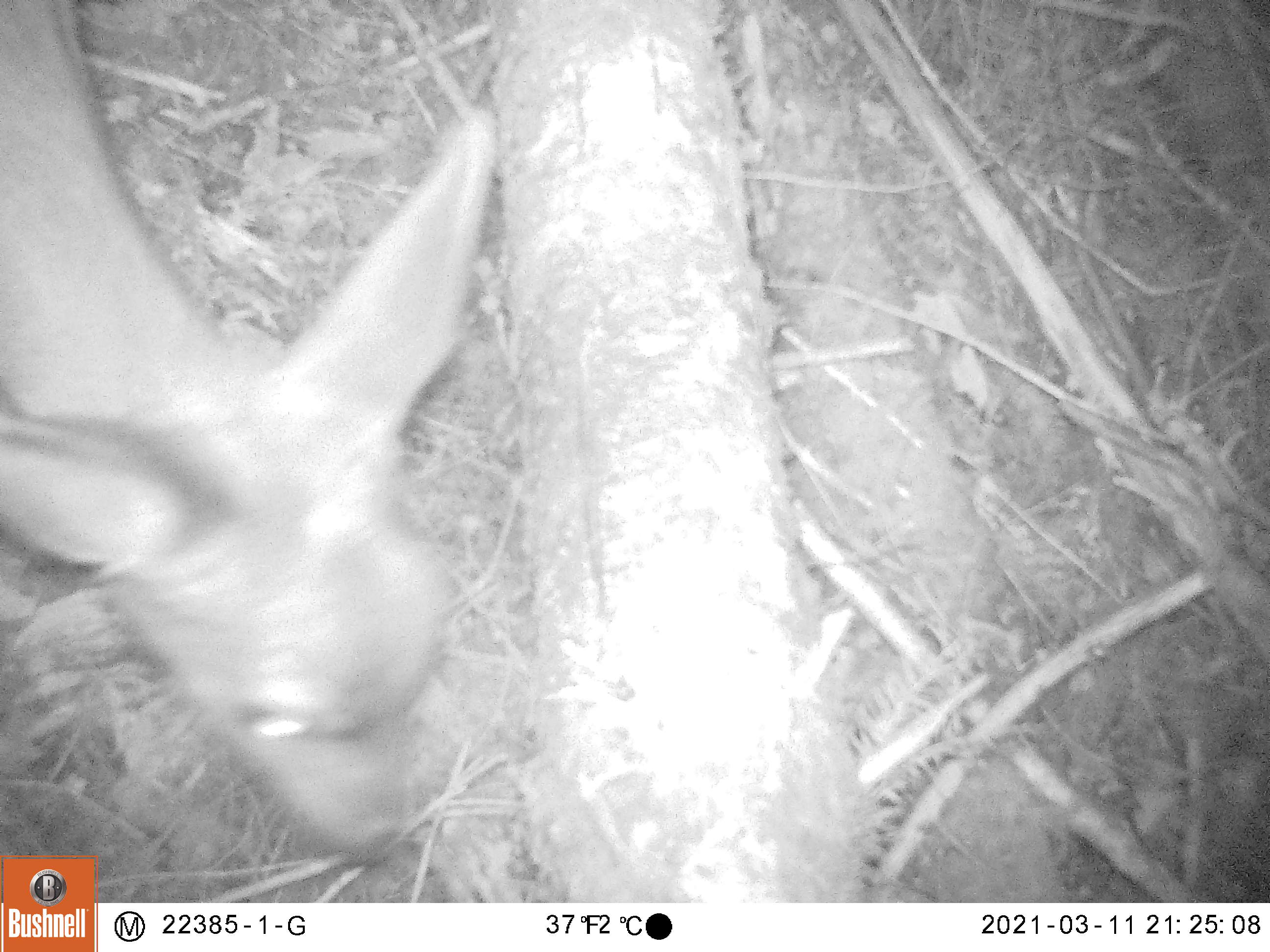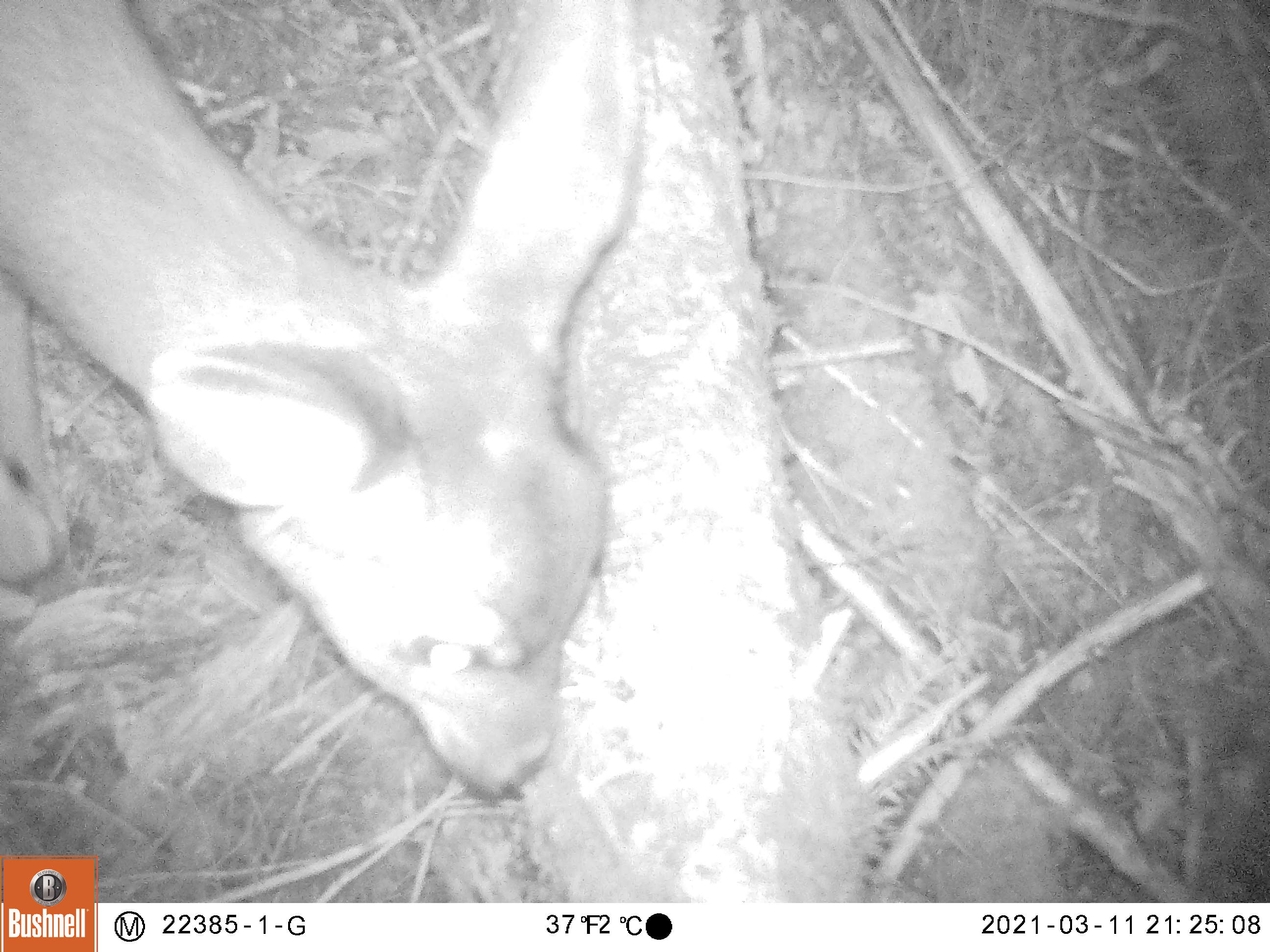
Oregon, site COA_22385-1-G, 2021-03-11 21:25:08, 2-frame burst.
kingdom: Animalia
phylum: Chordata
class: Mammalia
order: Artiodactyla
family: Cervidae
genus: Odocoileus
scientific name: Odocoileus hemionus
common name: black-tailed deer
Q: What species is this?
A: Black-tailed deer (Odocoileus hemionus).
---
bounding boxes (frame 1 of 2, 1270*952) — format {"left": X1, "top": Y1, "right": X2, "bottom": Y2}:
black-tailed deer: {"left": 3, "top": 0, "right": 509, "bottom": 851}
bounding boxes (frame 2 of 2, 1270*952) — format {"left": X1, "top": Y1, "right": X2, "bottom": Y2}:
black-tailed deer: {"left": 2, "top": 0, "right": 633, "bottom": 850}